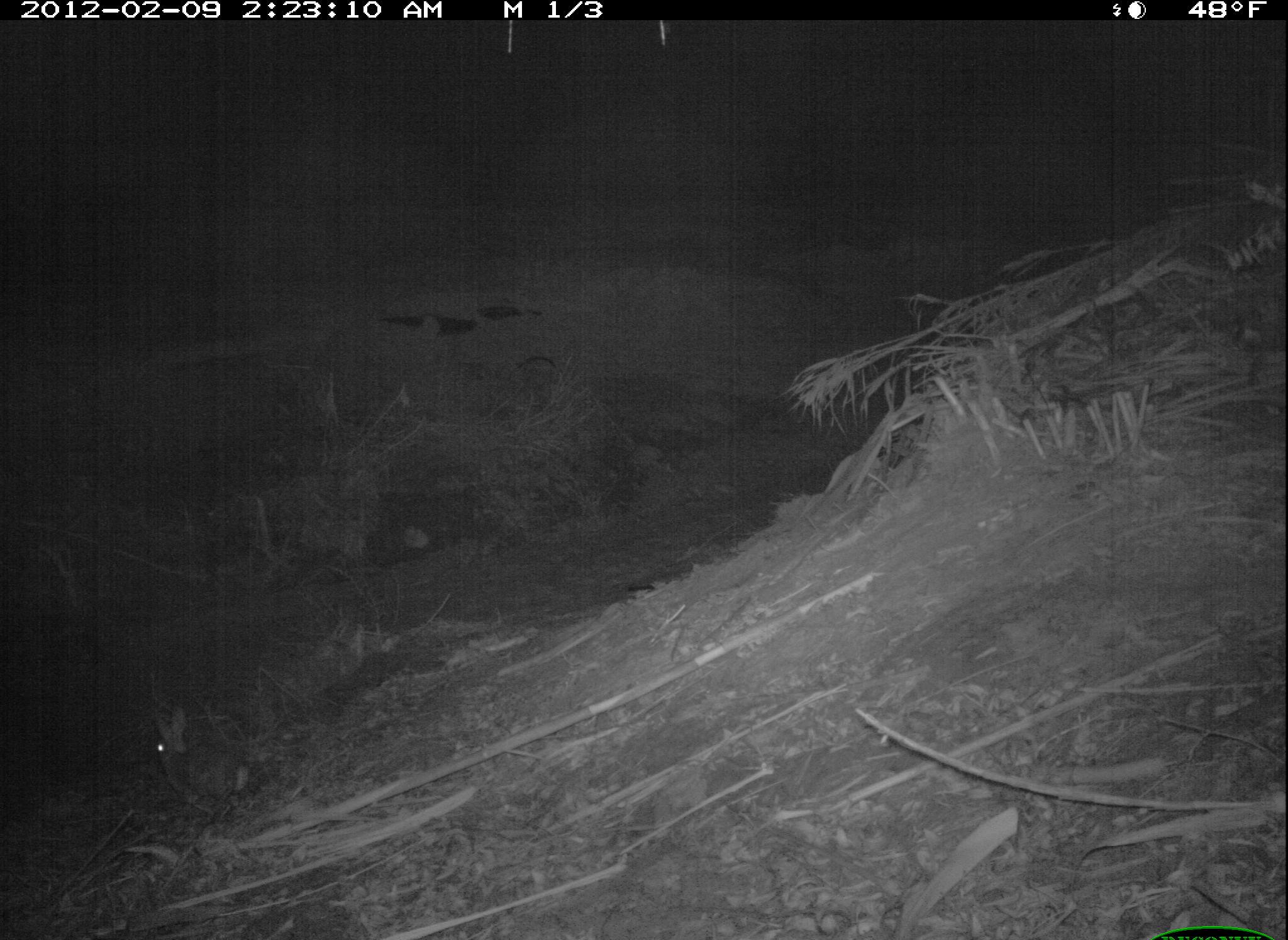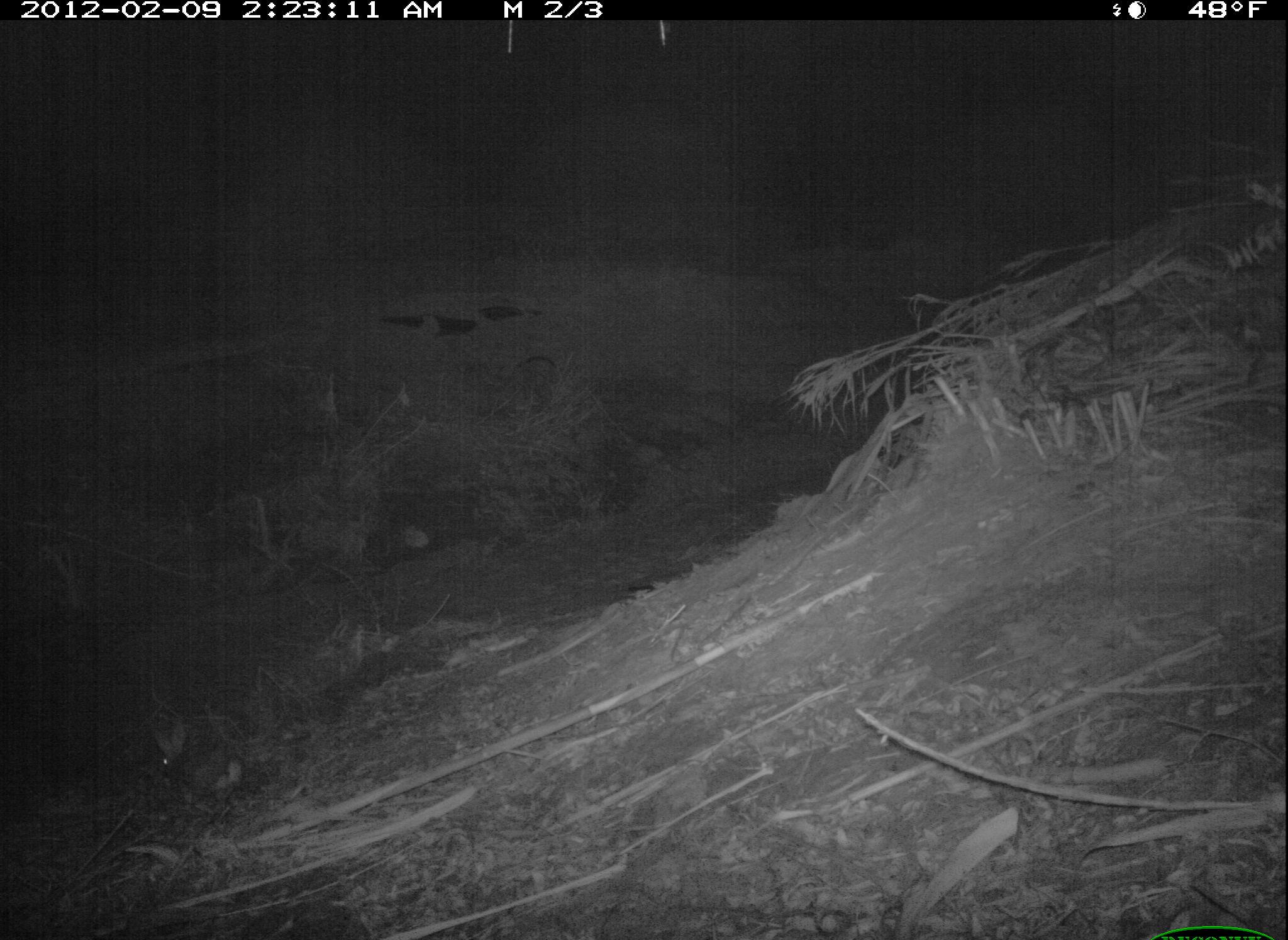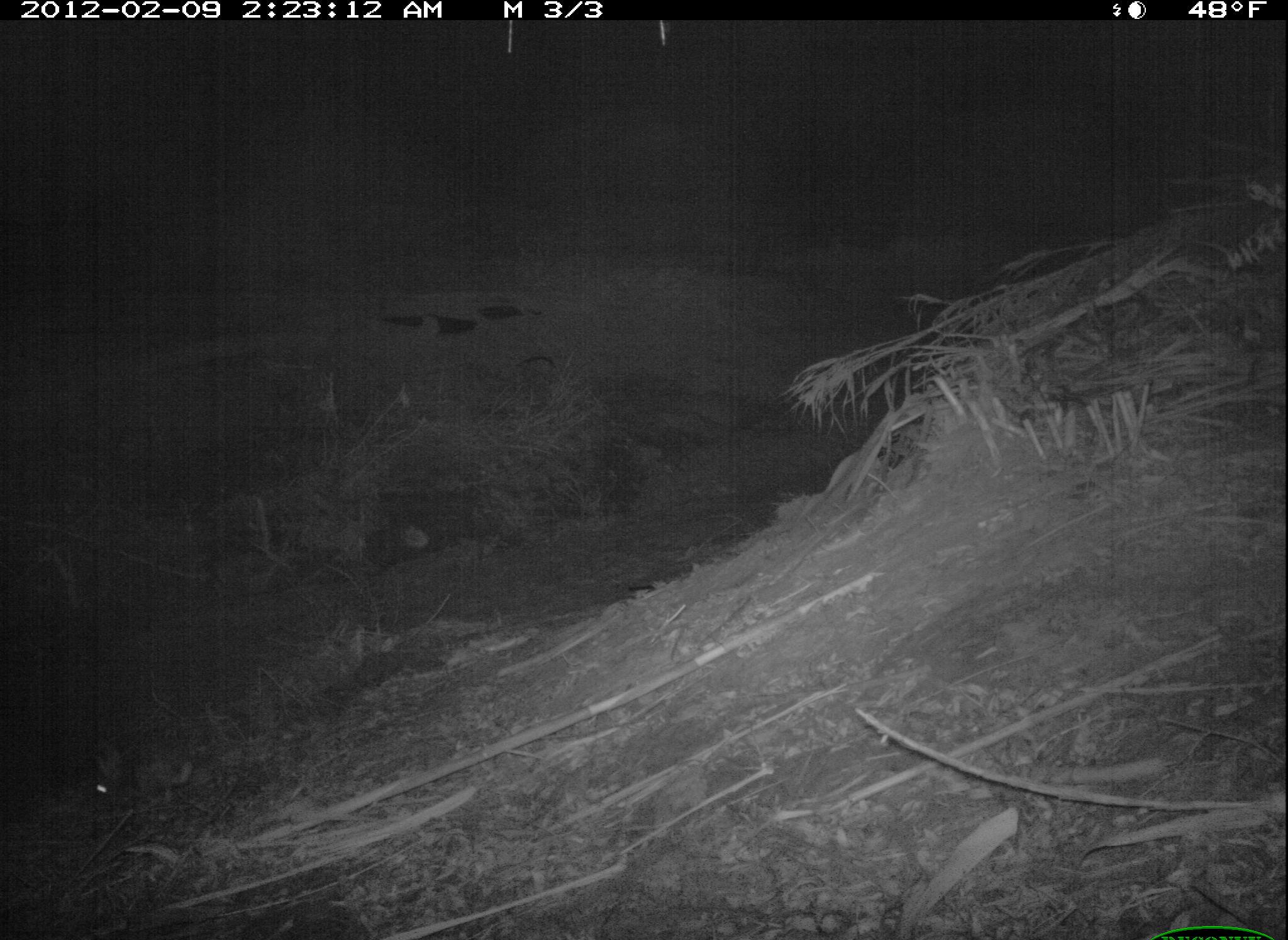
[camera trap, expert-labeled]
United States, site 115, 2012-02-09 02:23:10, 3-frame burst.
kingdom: Animalia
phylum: Chordata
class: Mammalia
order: Lagomorpha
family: Leporidae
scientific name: Leporidae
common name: rabbits and hares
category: rabbit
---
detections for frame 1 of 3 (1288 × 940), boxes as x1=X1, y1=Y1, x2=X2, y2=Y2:
rabbit: x1=126, y1=699, x2=266, y2=818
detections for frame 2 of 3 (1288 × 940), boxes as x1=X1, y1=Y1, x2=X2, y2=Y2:
rabbit: x1=143, y1=712, x2=251, y2=817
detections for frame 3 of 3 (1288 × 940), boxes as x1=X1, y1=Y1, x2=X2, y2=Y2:
rabbit: x1=68, y1=734, x2=208, y2=825